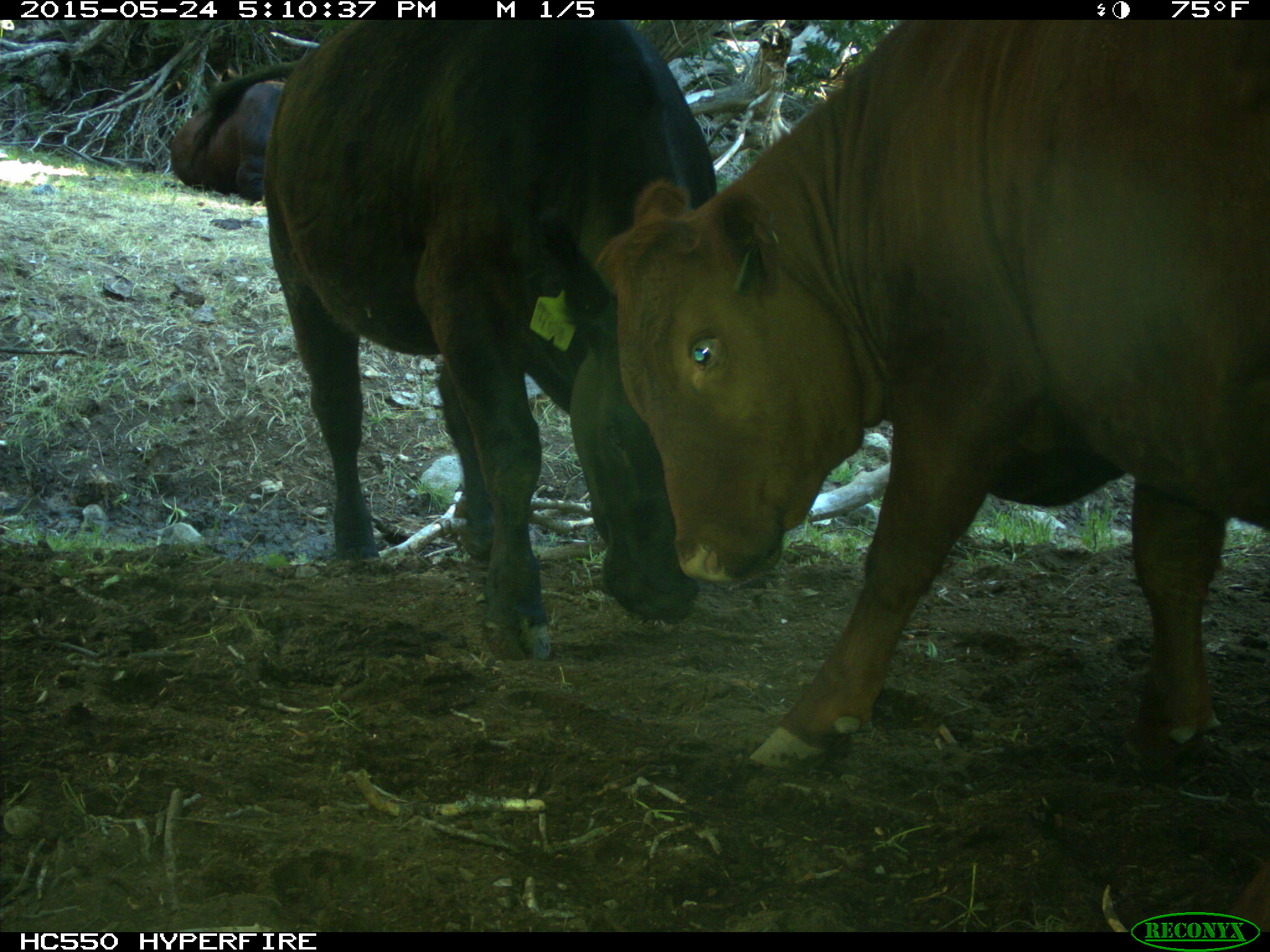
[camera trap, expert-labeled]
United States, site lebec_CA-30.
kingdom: Animalia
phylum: Chordata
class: Mammalia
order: Artiodactyla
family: Bovidae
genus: Bos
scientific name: Bos taurus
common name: domestic cow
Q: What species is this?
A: Bos taurus (domestic cow).